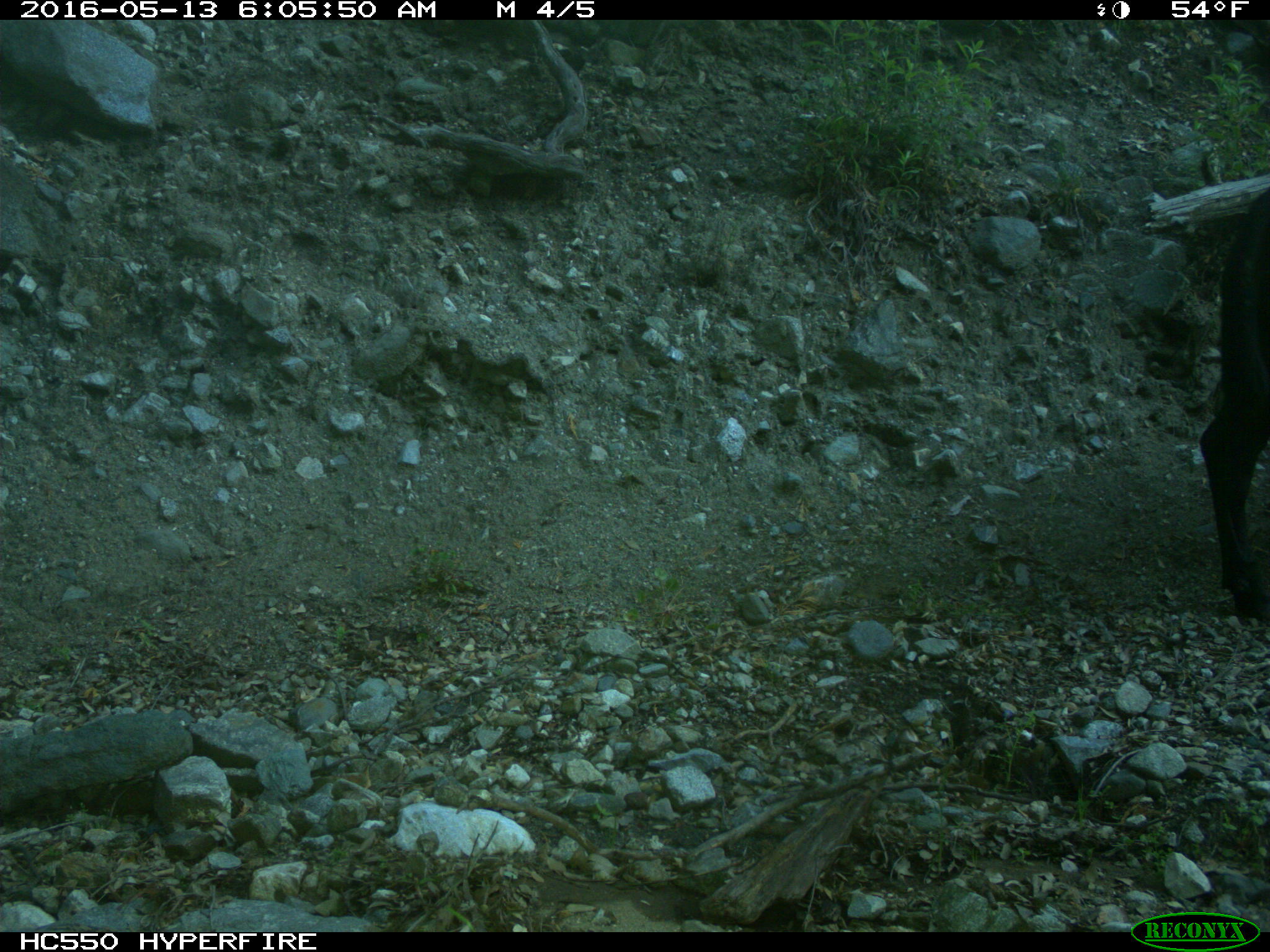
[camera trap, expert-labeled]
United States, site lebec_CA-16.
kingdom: Animalia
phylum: Chordata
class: Mammalia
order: Artiodactyla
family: Bovidae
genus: Bos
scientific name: Bos taurus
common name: domestic cow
Bos taurus (domestic cow).